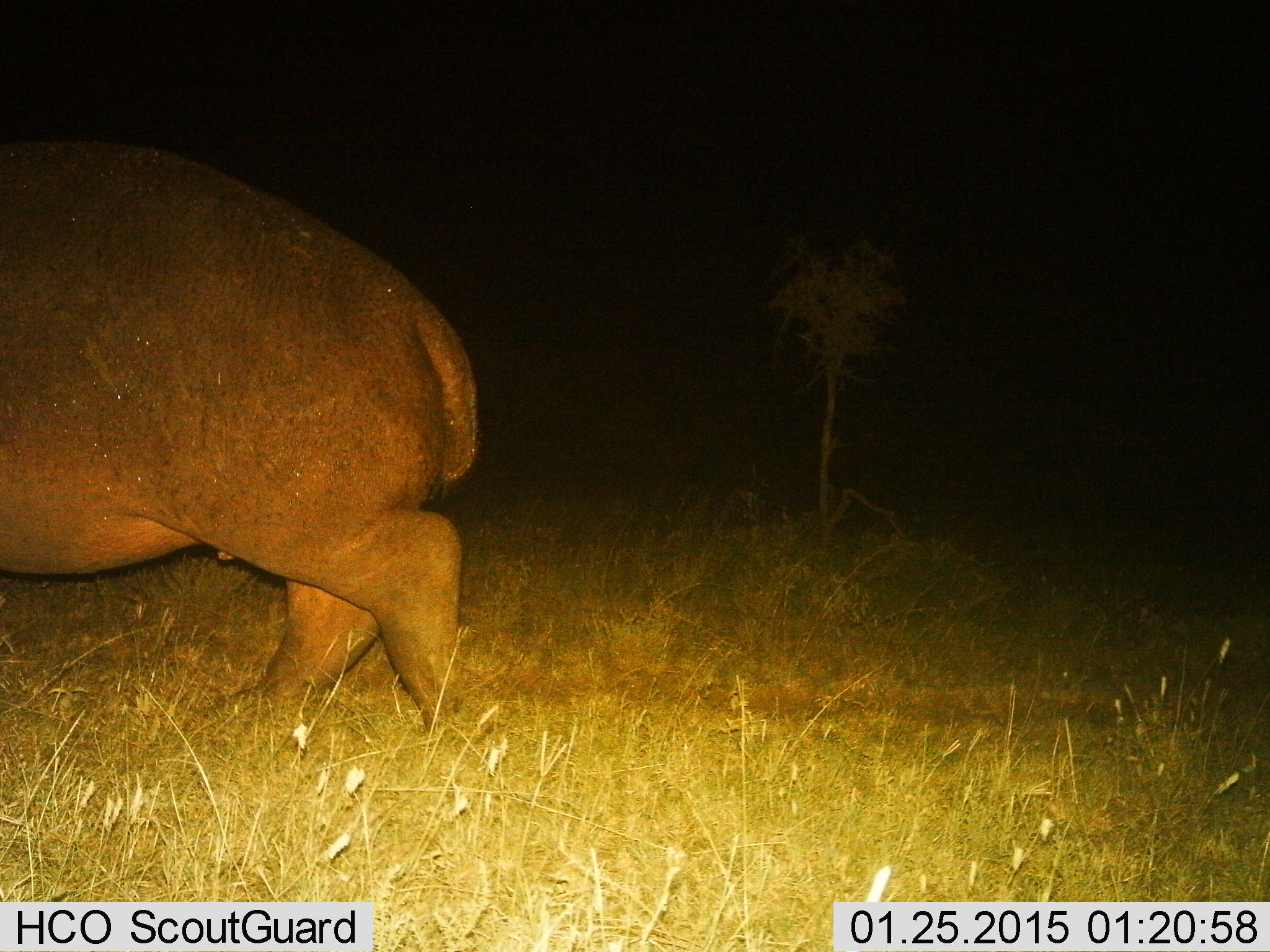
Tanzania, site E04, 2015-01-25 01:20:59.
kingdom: Animalia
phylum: Chordata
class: Mammalia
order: Artiodactyla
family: Hippopotamidae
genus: Hippopotamus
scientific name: Hippopotamus amphibius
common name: hippopotamus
Hippopotamus (Hippopotamus amphibius), count 1. Behavior (volunteer vote fractions): standing 0%, resting 0%, moving 100%, interacting 0%. Young present (vote fraction): 0%. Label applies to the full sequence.